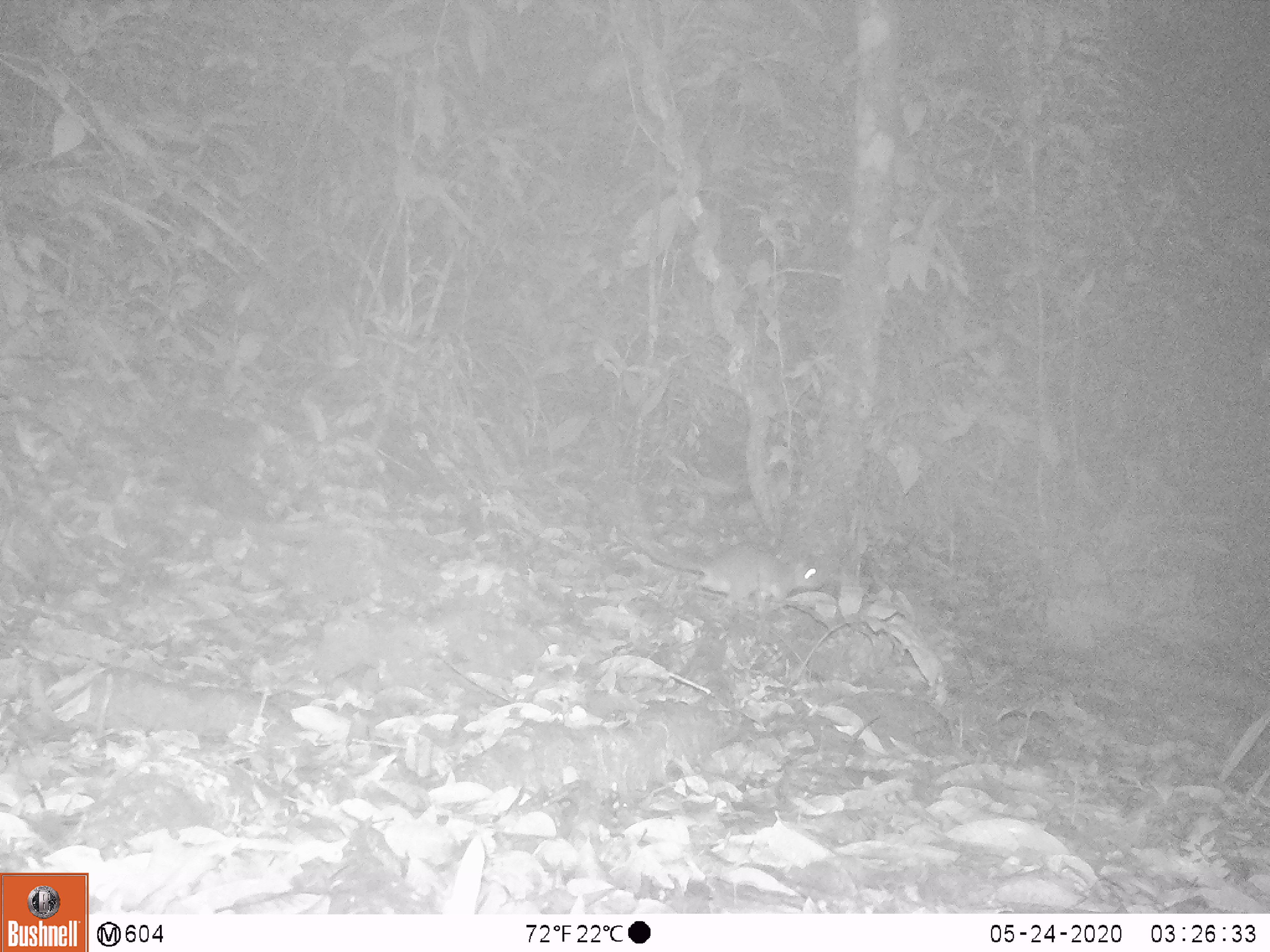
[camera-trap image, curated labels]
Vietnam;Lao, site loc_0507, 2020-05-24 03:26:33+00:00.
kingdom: Animalia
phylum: Chordata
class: Mammalia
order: Rodentia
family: Muridae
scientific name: Muridae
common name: old-world mice and rats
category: unidentified murid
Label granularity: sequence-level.